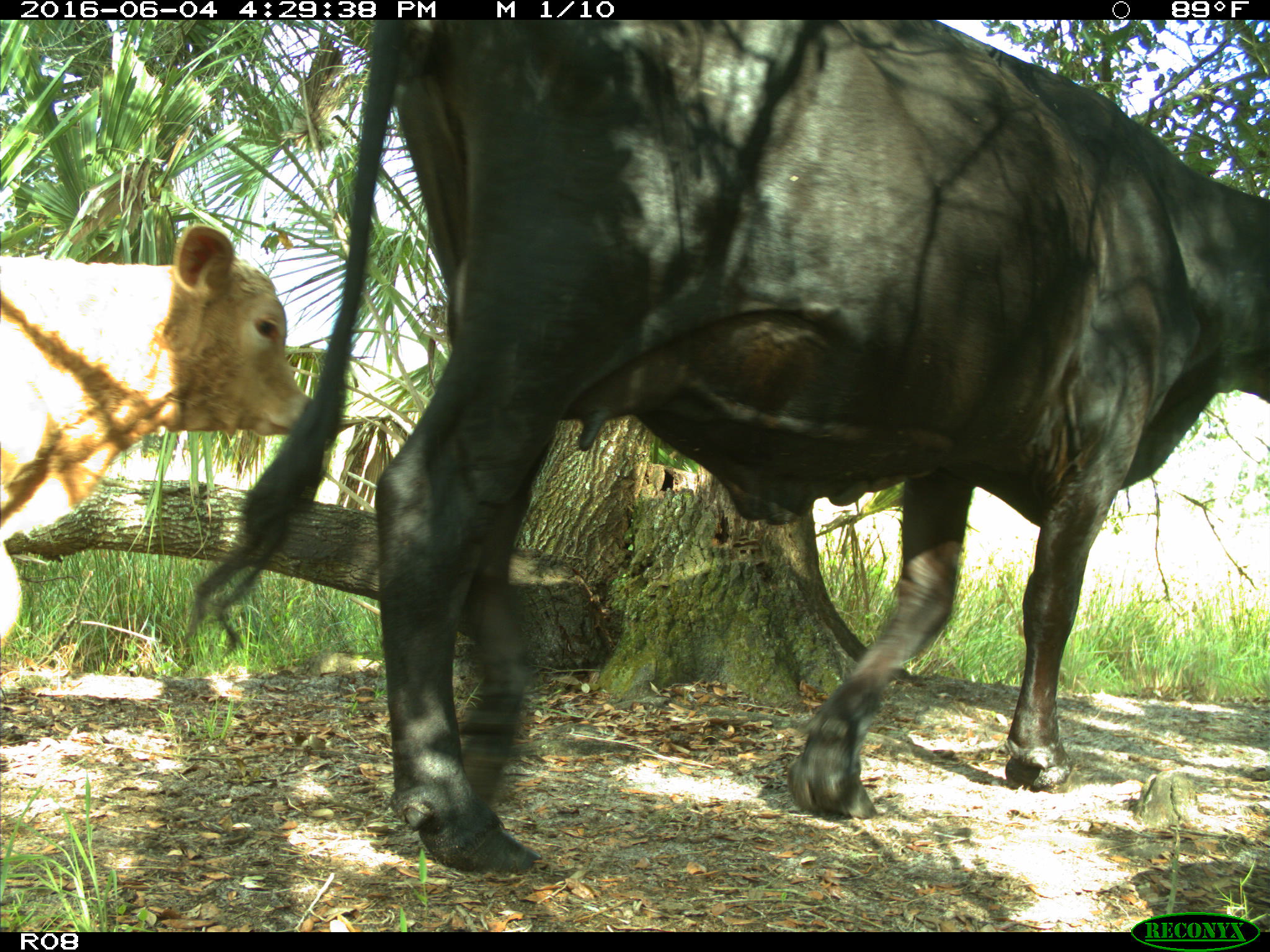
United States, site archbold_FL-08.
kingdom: Animalia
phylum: Chordata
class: Mammalia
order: Artiodactyla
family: Bovidae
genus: Bos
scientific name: Bos taurus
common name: domestic cow